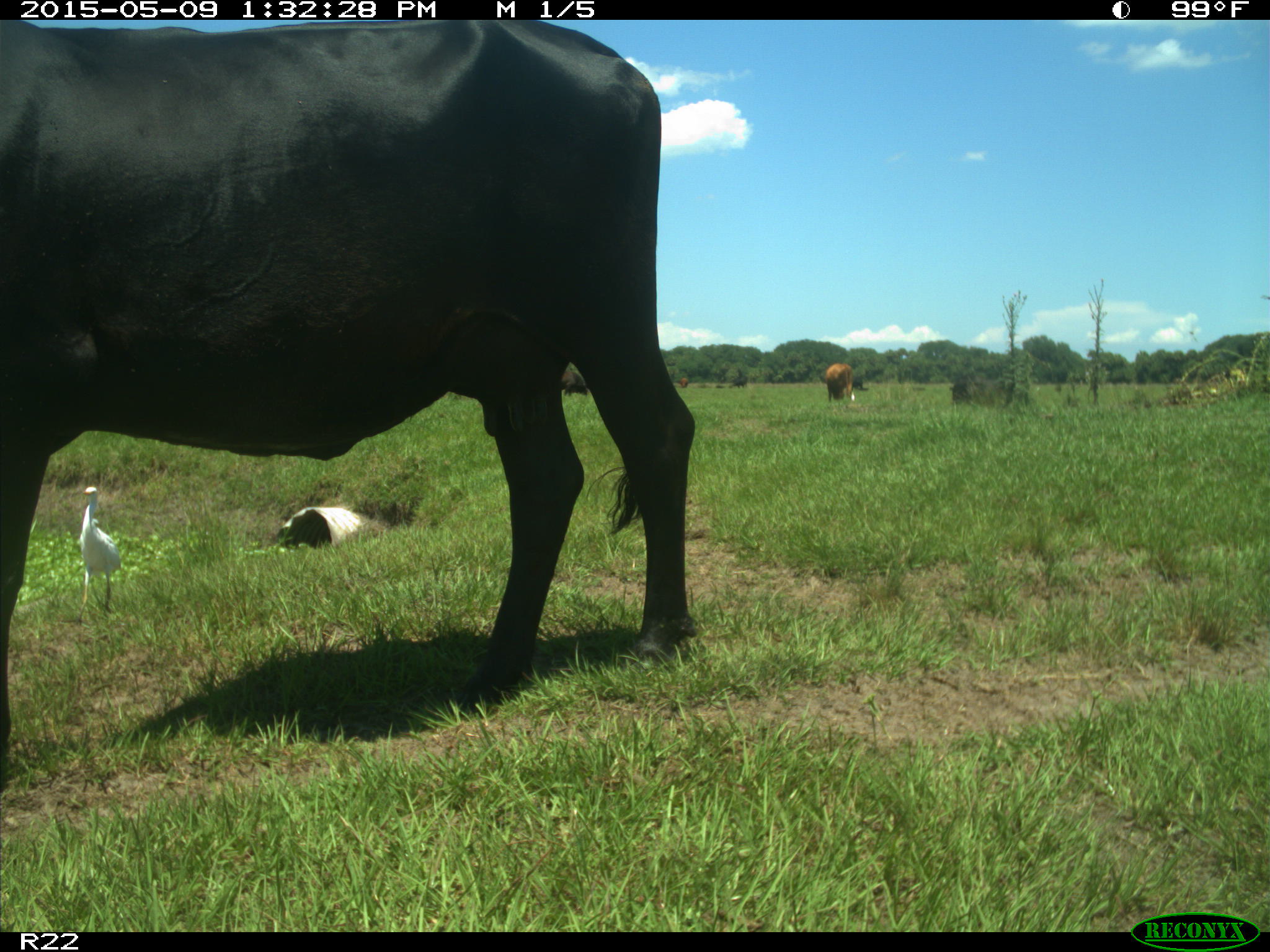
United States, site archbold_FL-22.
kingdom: Animalia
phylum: Chordata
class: Mammalia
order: Artiodactyla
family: Bovidae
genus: Bos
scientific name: Bos taurus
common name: domestic cow